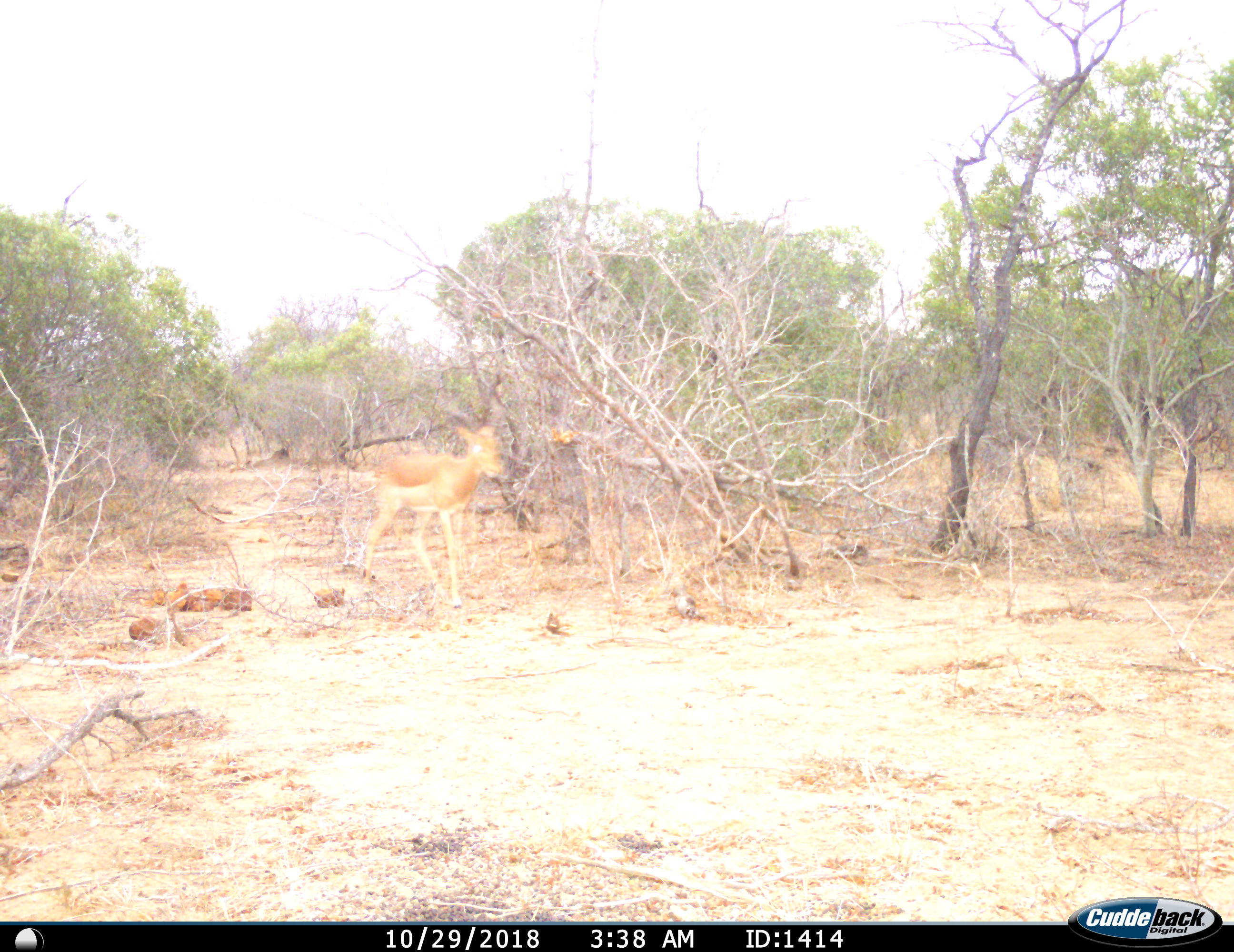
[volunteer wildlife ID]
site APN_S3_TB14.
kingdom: Animalia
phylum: Chordata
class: Mammalia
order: Artiodactyla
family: Bovidae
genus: Aepyceros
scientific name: Aepyceros melampus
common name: impala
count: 1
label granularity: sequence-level